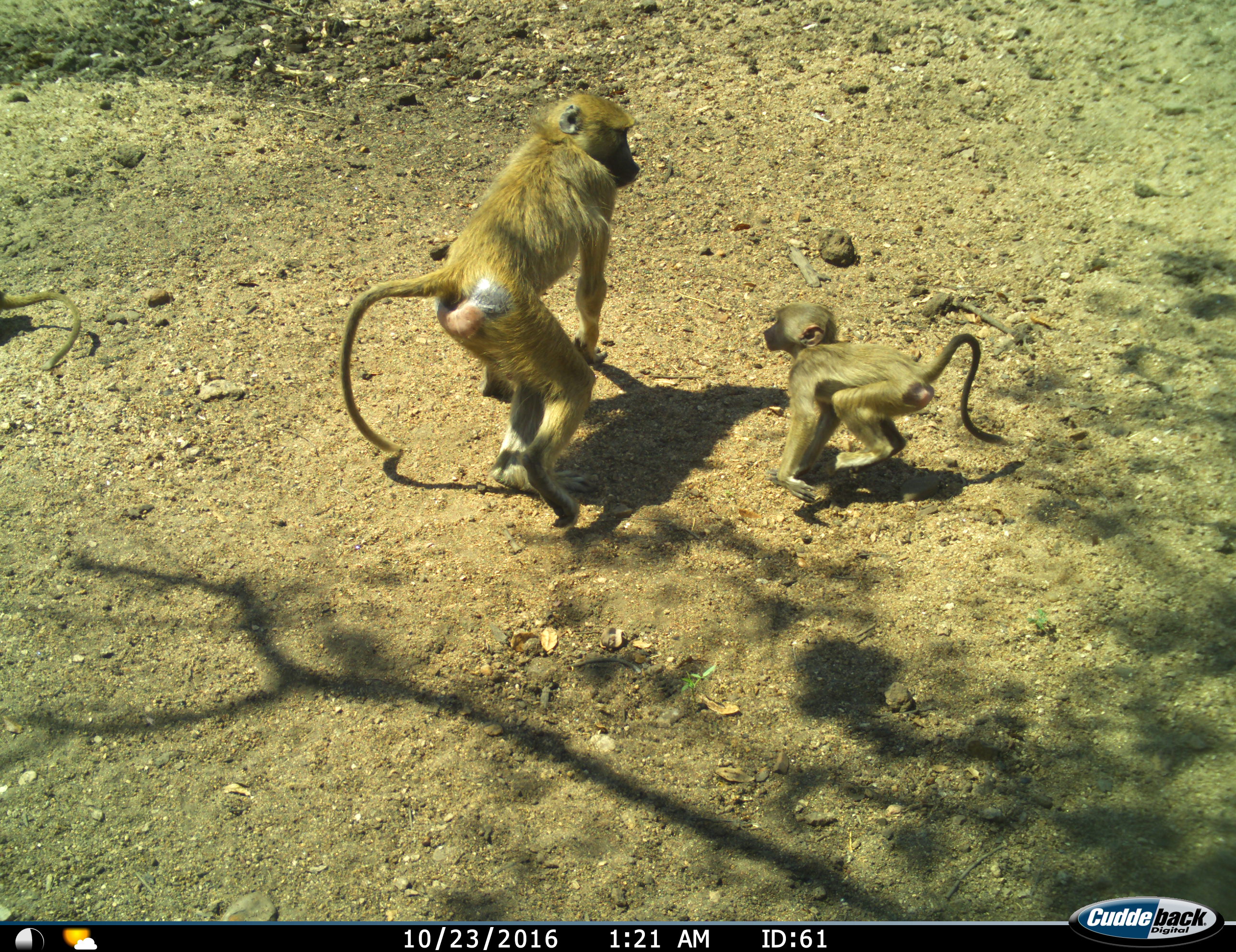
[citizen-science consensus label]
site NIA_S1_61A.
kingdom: Animalia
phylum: Chordata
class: Mammalia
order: Primates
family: Cercopithecidae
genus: Papio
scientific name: Papio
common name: baboon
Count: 2.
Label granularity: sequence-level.